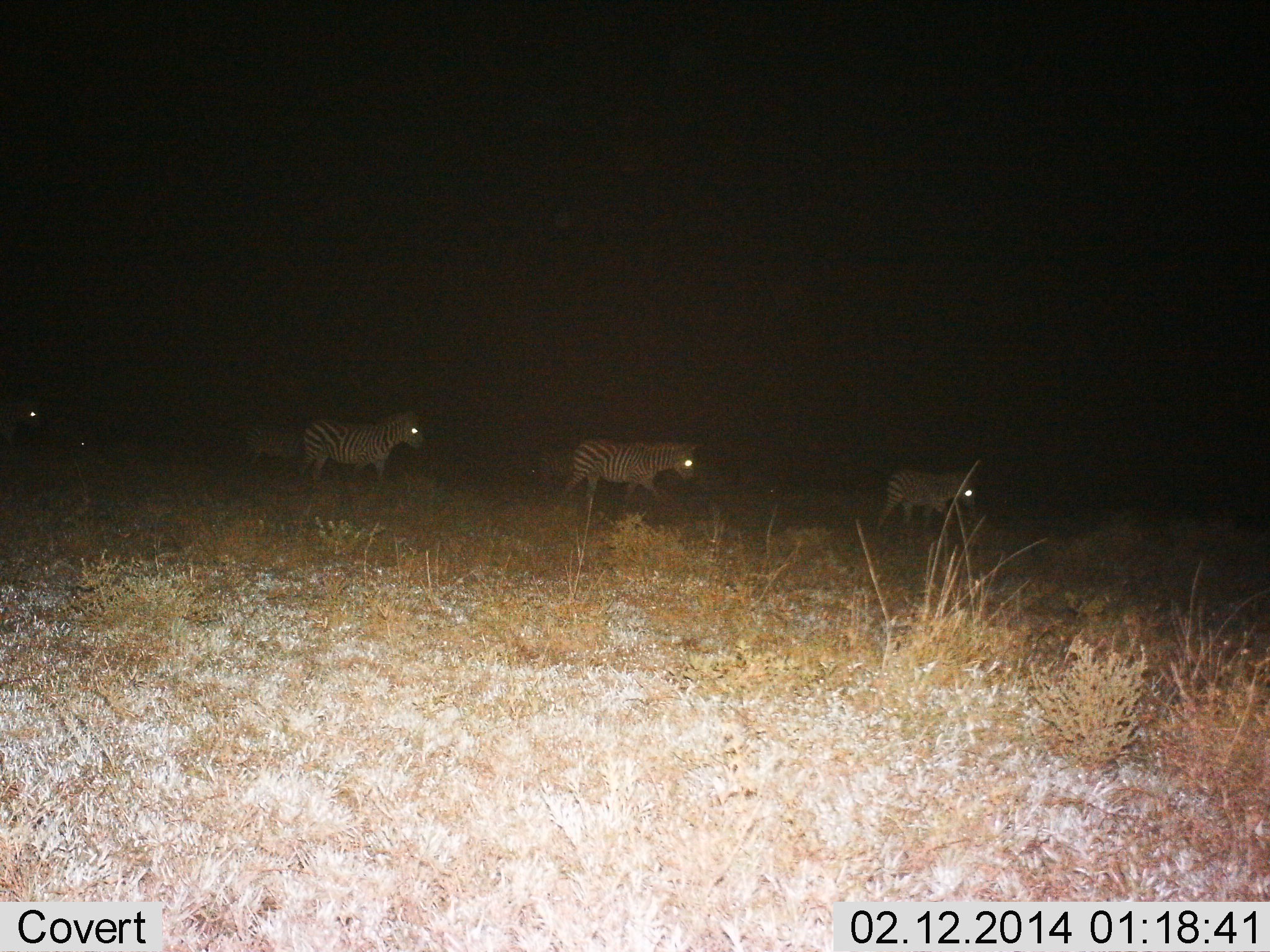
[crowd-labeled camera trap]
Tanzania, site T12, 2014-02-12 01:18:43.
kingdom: Animalia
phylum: Chordata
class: Mammalia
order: Perissodactyla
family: Equidae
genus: Equus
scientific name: Equus quagga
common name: plains zebra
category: zebra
Zebra (plains zebra) (Equus quagga), count 5. Behavior (volunteer vote fractions): standing 0%, resting 0%, moving 100%, interacting 0%. Young present (vote fraction): 10%. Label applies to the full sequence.